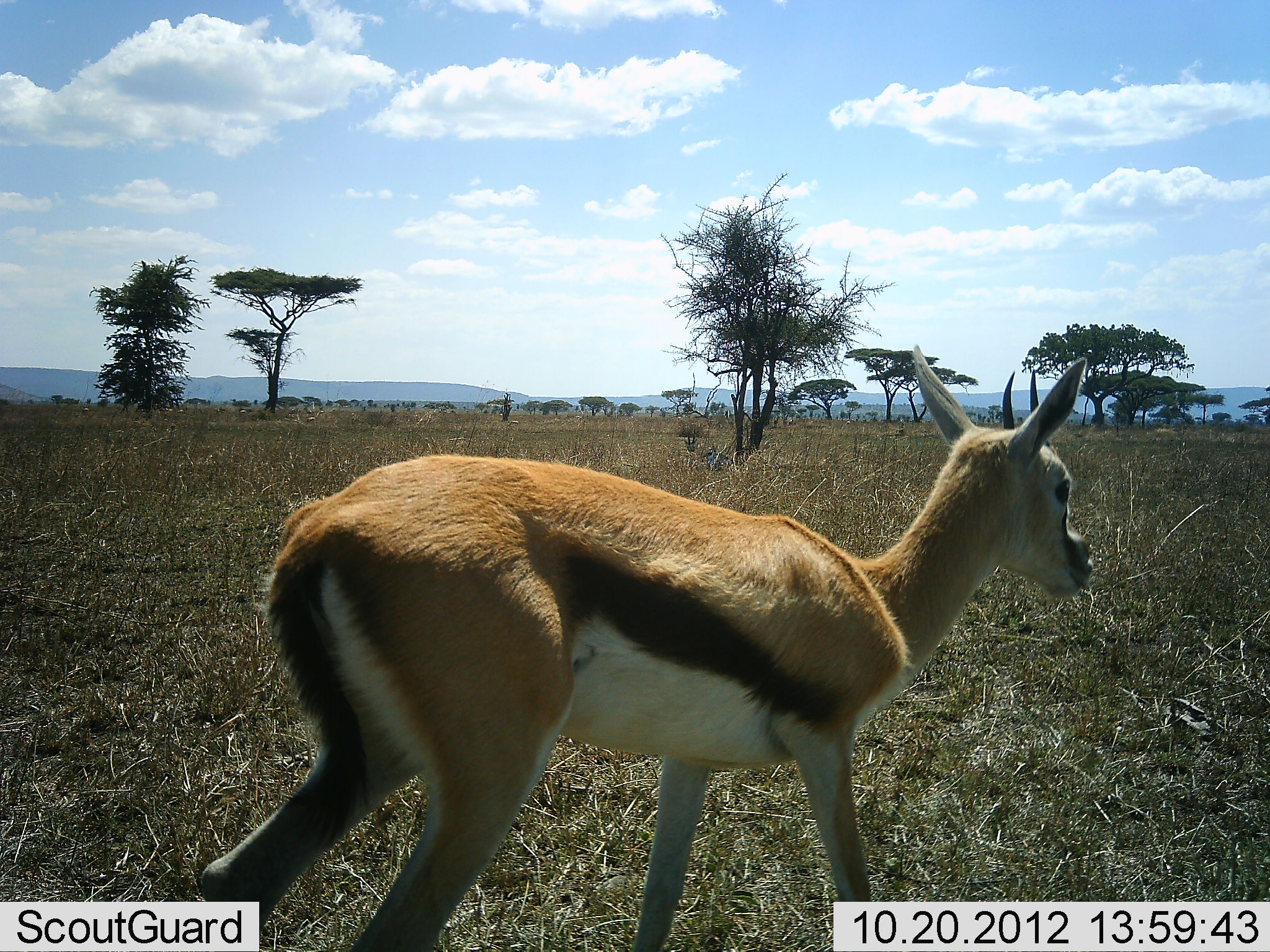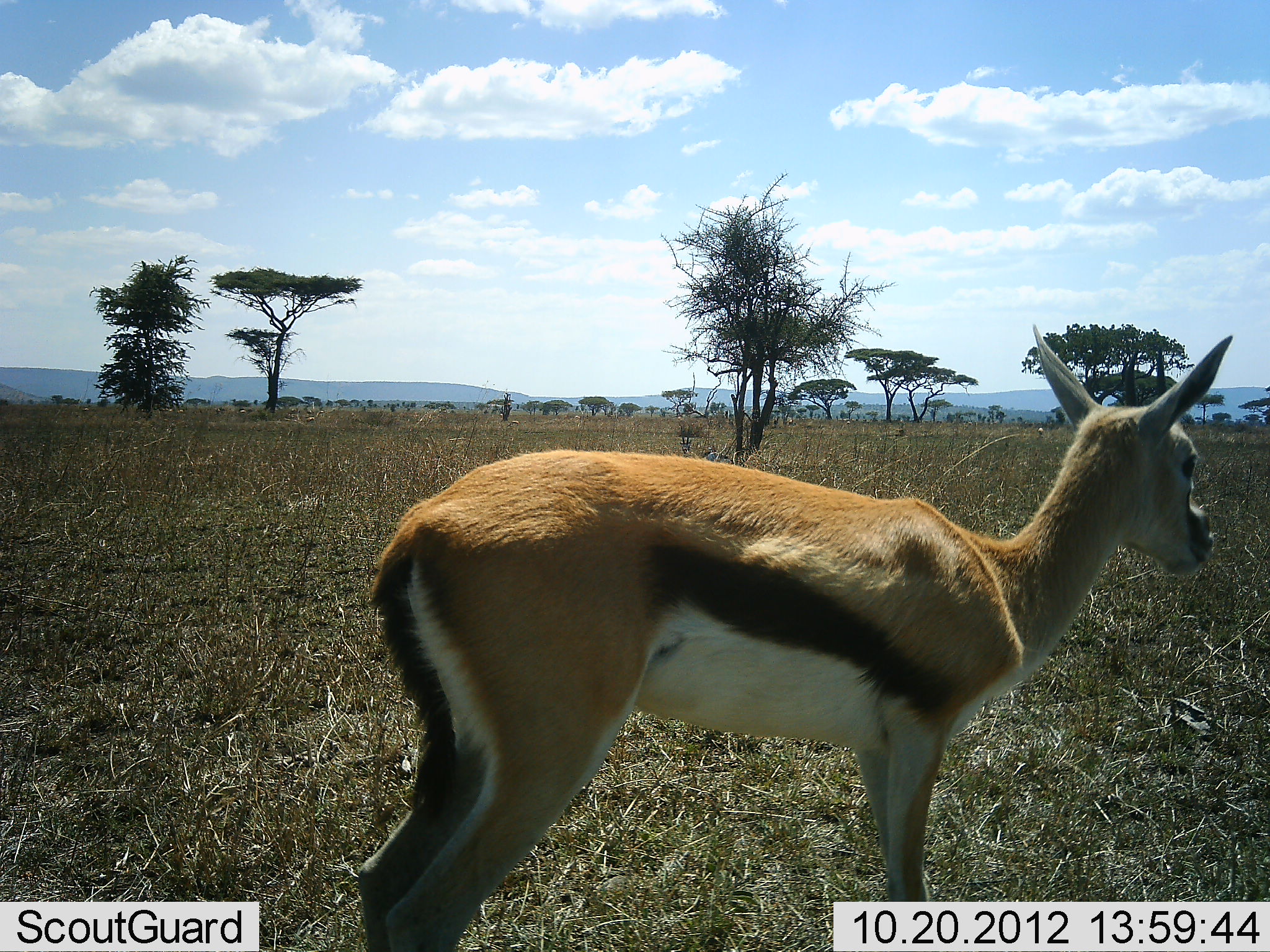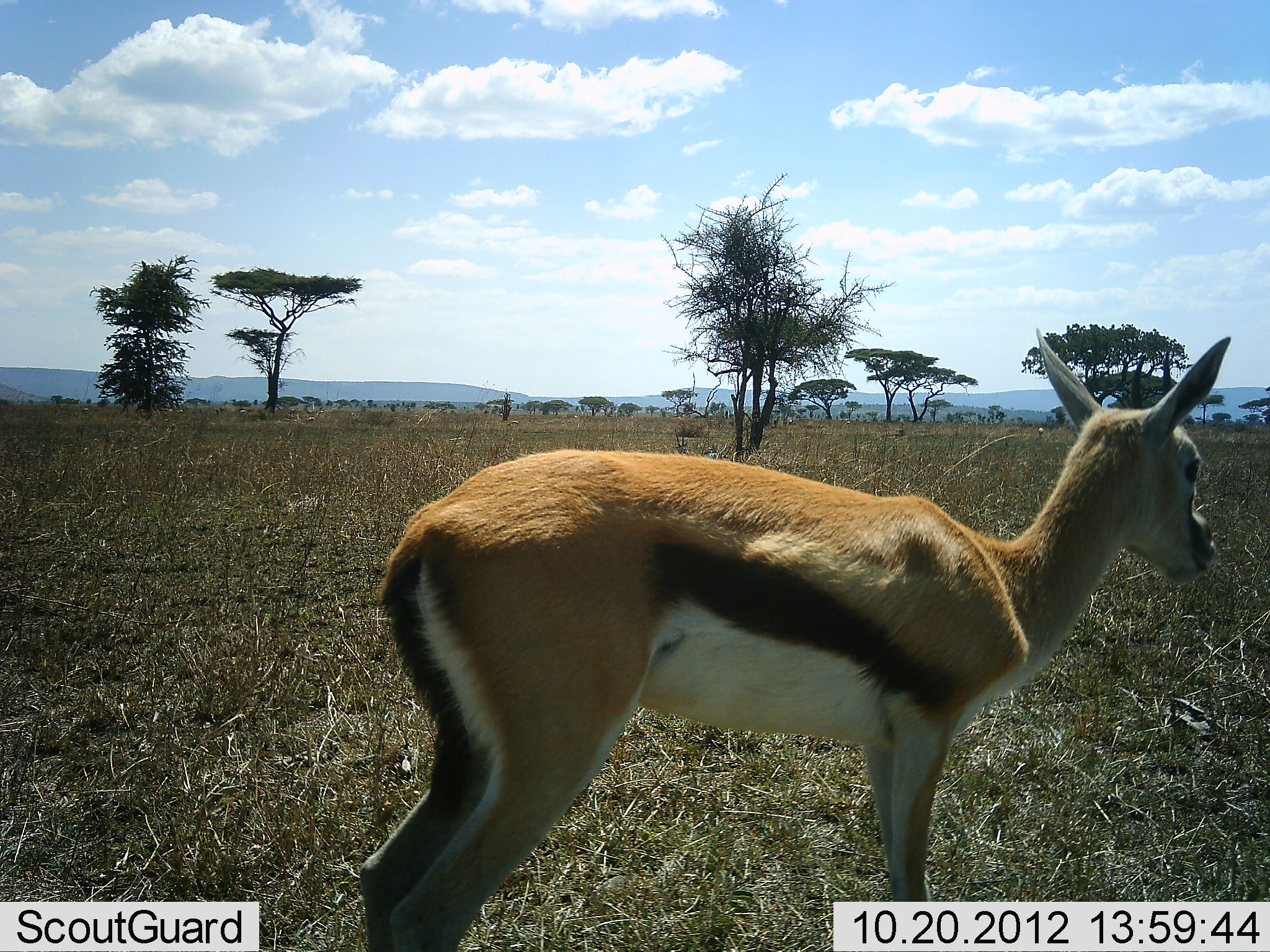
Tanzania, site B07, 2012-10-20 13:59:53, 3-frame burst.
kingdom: Animalia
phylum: Chordata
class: Mammalia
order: Artiodactyla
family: Bovidae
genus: Eudorcas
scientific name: Eudorcas thomsonii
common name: thomson's gazelle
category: gazellethomsons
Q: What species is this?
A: Gazellethomsons (thomson's gazelle) (Eudorcas thomsonii).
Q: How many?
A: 1.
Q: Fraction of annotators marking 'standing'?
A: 60%.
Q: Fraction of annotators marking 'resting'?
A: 10%.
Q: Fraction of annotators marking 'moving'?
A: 50%.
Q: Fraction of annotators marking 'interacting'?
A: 0%.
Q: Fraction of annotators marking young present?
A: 20%.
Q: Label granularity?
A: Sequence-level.